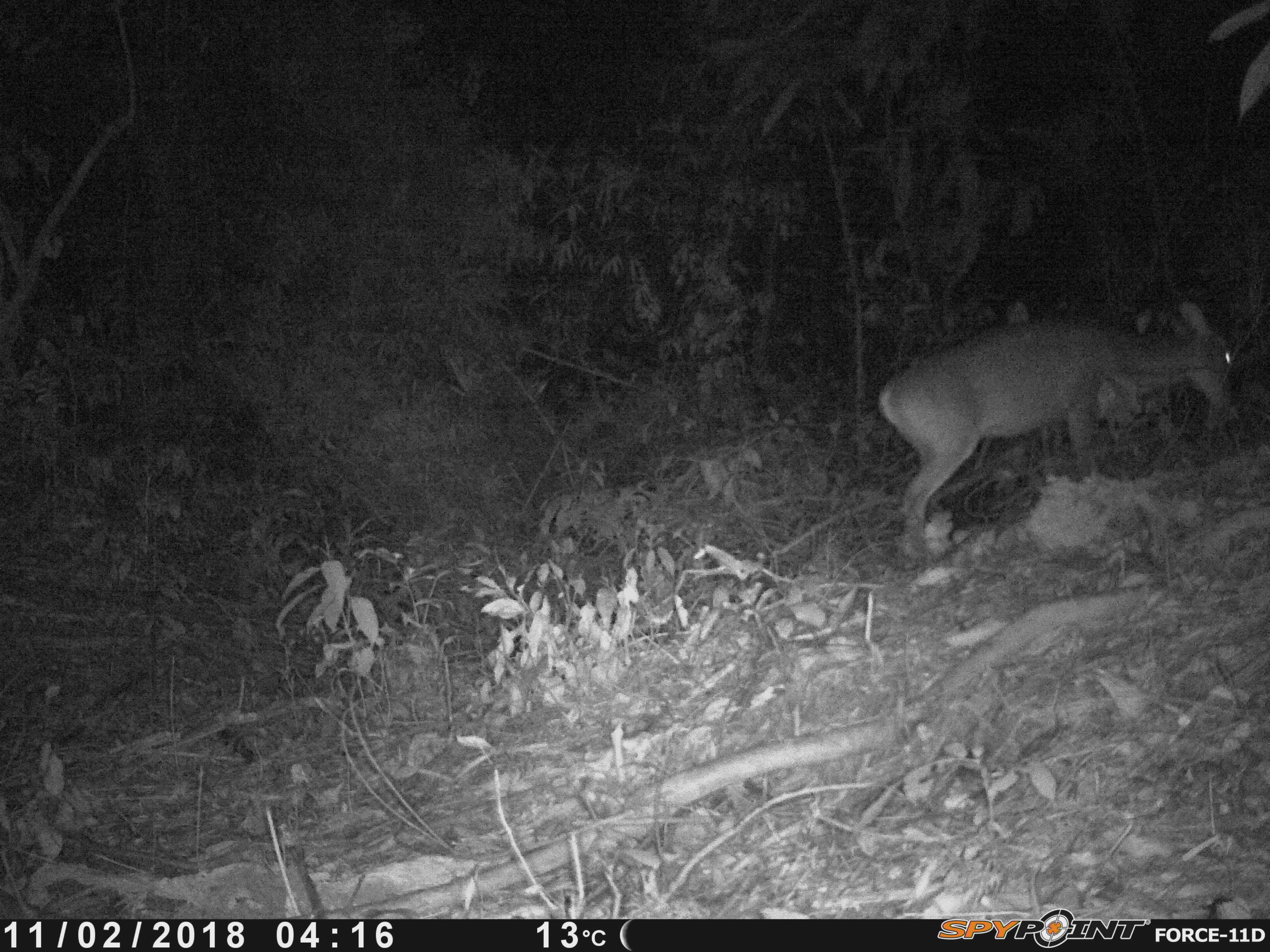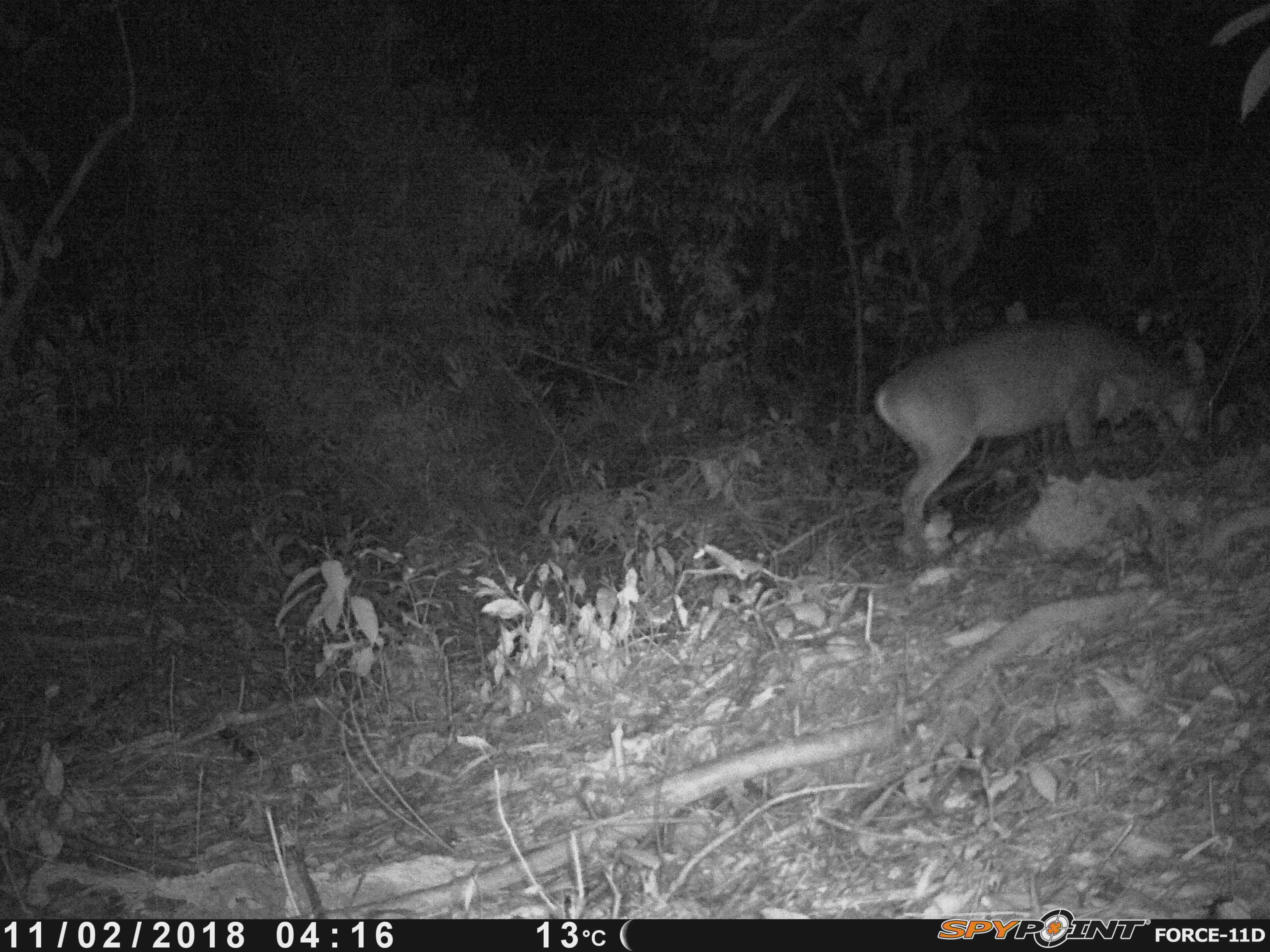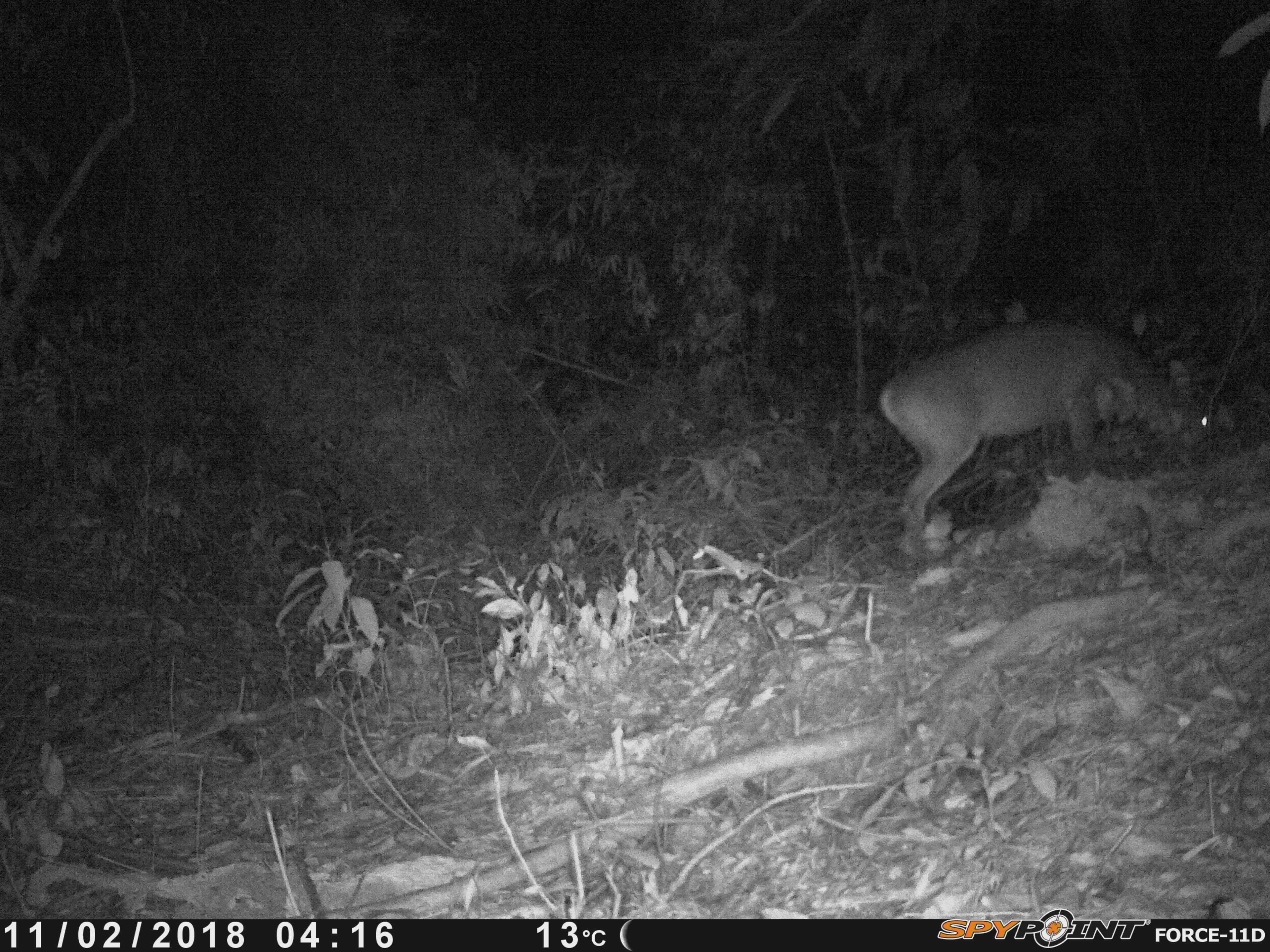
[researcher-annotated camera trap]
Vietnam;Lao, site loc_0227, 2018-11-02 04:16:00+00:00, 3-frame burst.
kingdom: Animalia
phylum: Chordata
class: Mammalia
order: Artiodactyla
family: Cervidae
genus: Muntiacus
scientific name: Muntiacus vuquangensis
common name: large-antlered muntjac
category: large antlered muntjac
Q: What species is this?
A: Large antlered muntjac (large-antlered muntjac) (Muntiacus vuquangensis).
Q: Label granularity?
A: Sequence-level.